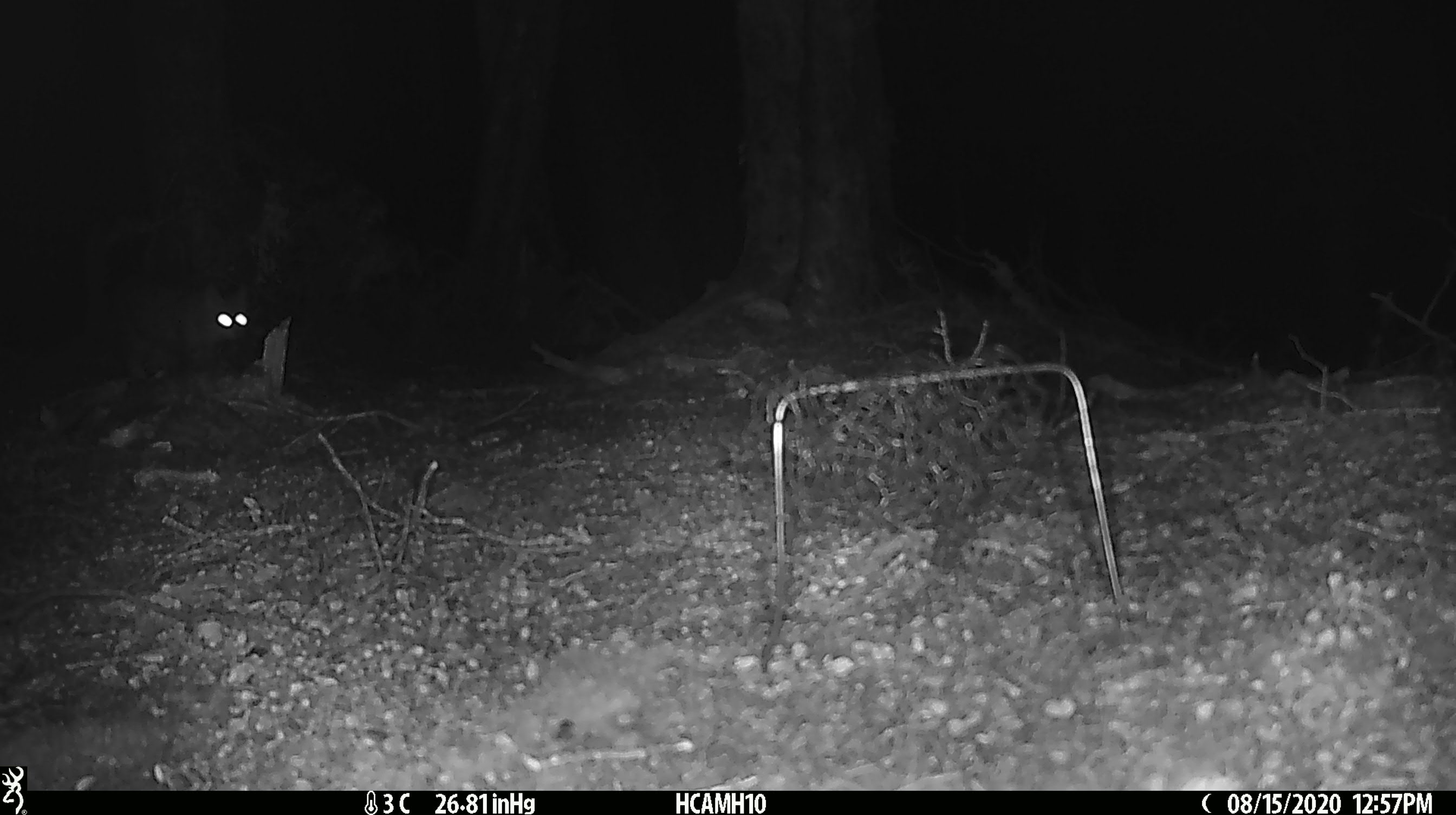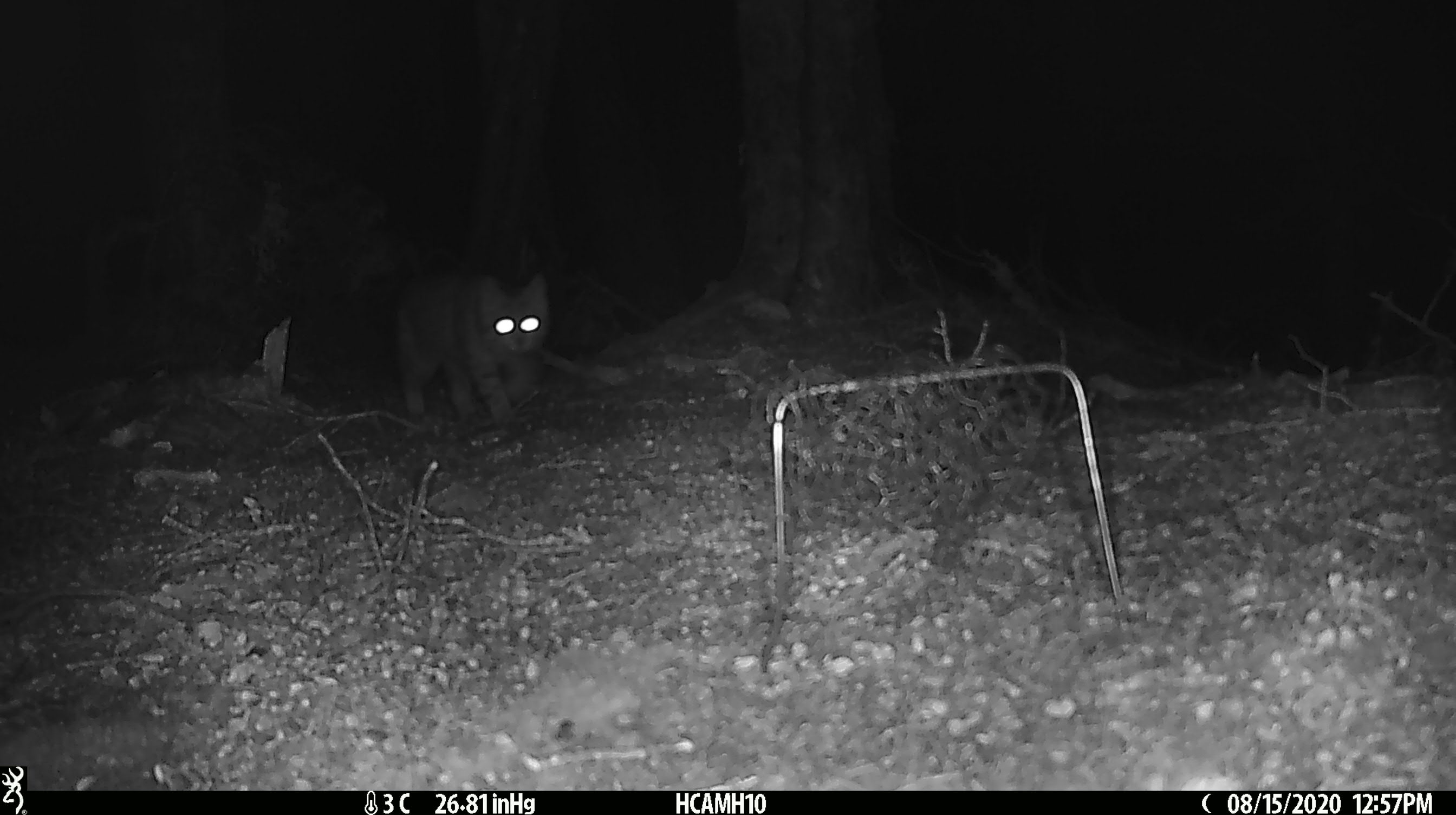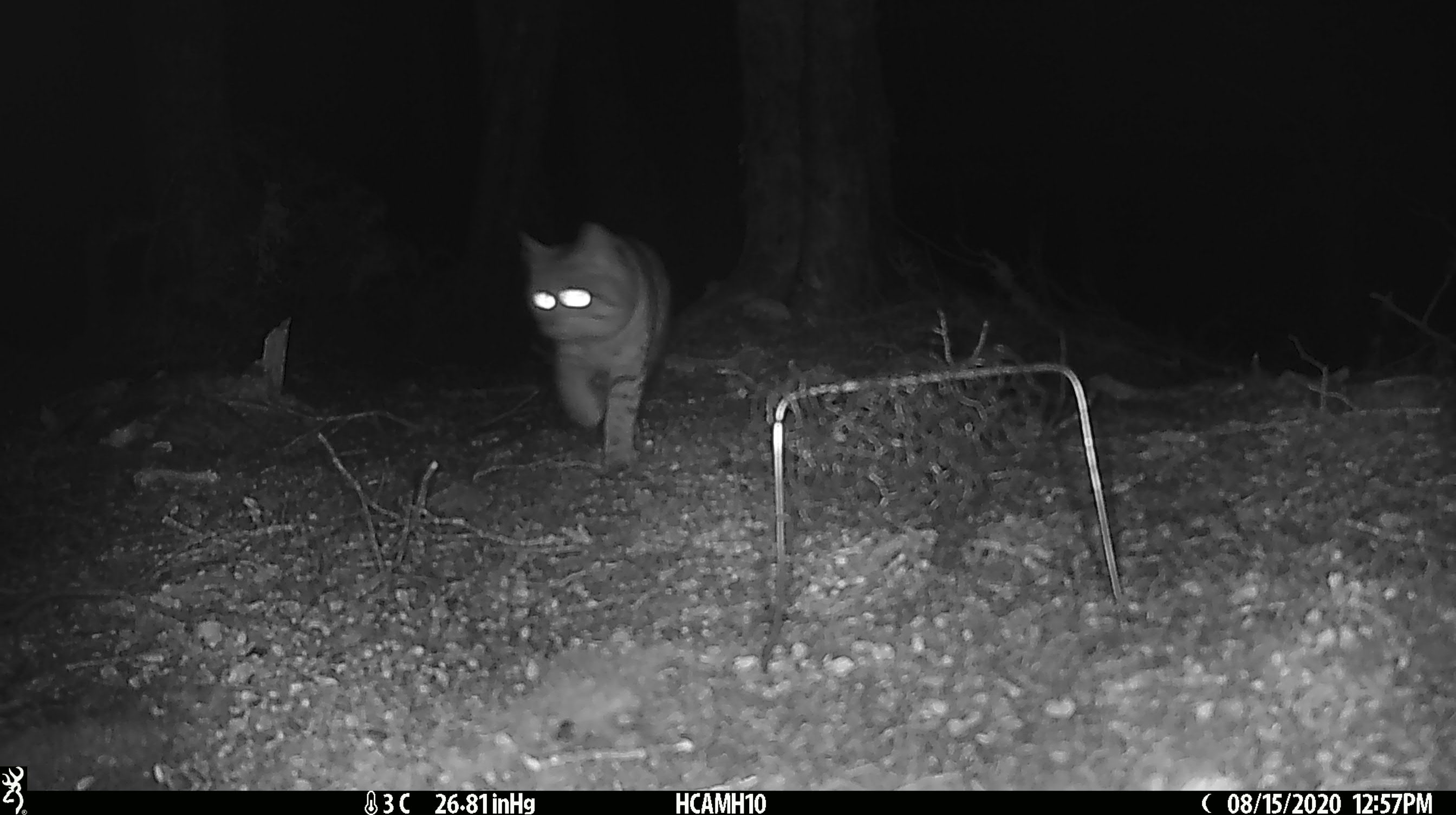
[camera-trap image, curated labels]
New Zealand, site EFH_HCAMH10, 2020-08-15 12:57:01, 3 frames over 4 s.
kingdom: Animalia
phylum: Chordata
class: Mammalia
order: Carnivora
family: Felidae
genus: Felis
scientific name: Felis catus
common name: domestic cat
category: cat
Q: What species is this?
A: Cat (domestic cat) (Felis catus).